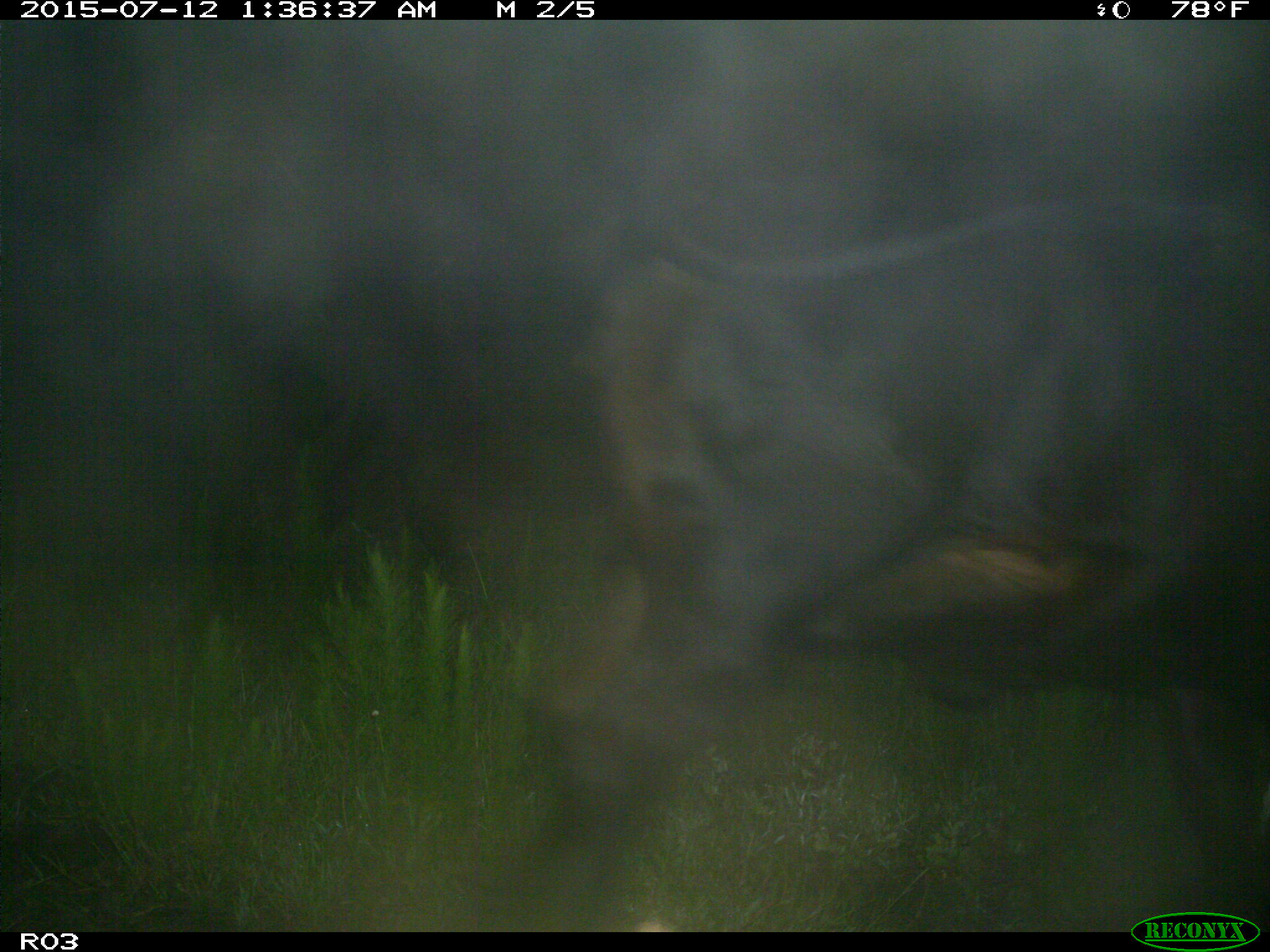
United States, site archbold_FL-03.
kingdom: Animalia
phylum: Chordata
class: Mammalia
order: Artiodactyla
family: Bovidae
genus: Bos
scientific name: Bos taurus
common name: domestic cow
Bos taurus (domestic cow).